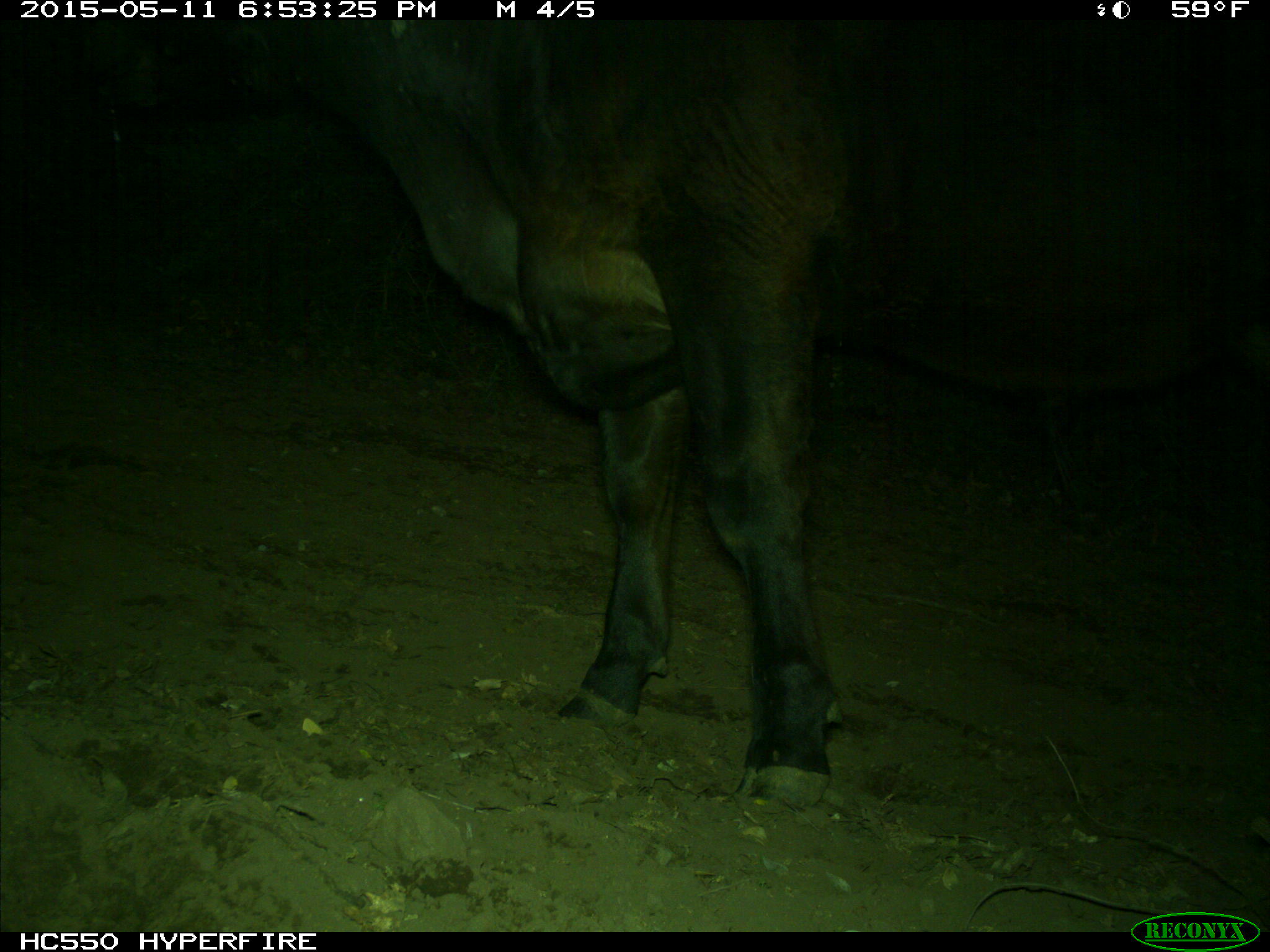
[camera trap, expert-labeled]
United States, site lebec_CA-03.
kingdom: Animalia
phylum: Chordata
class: Mammalia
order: Artiodactyla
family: Bovidae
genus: Bos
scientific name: Bos taurus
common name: domestic cow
Bos taurus (domestic cow).